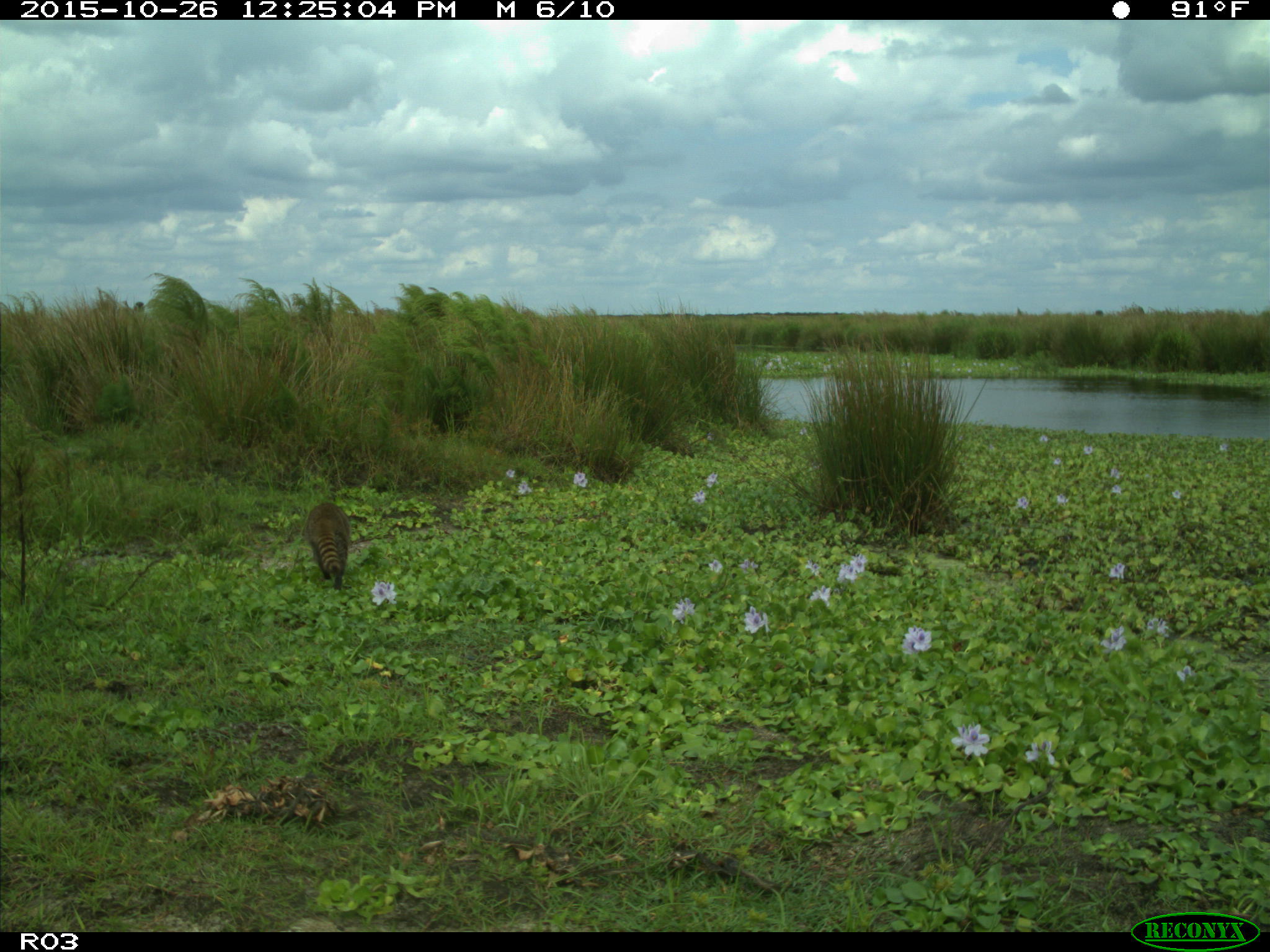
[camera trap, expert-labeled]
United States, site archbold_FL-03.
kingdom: Animalia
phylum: Chordata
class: Mammalia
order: Carnivora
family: Procyonidae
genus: Procyon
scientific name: Procyon lotor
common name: common raccoon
Procyon lotor (common raccoon).